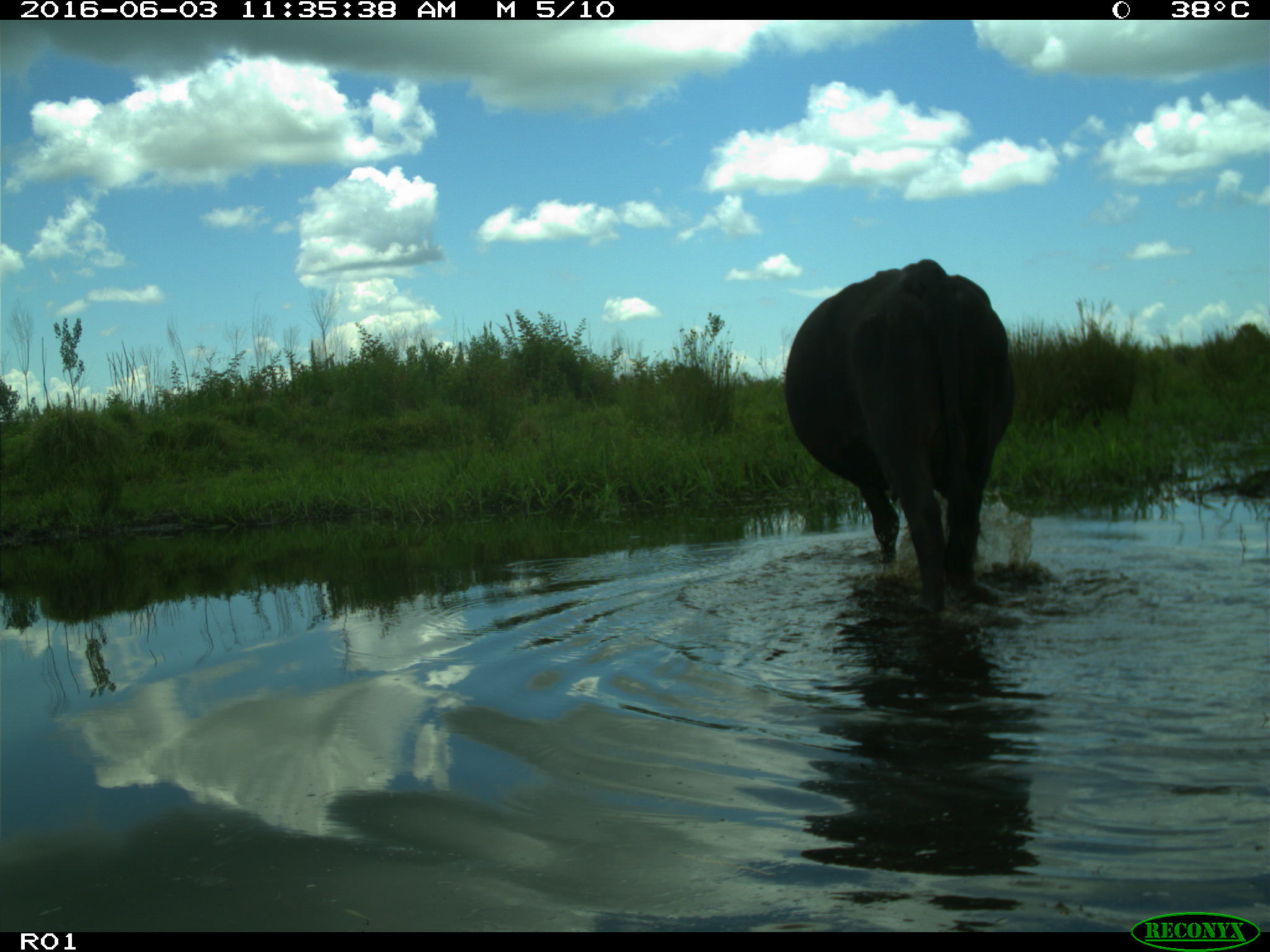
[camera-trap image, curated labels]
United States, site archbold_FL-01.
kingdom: Animalia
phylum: Chordata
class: Mammalia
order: Artiodactyla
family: Bovidae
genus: Bos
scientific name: Bos taurus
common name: domestic cow